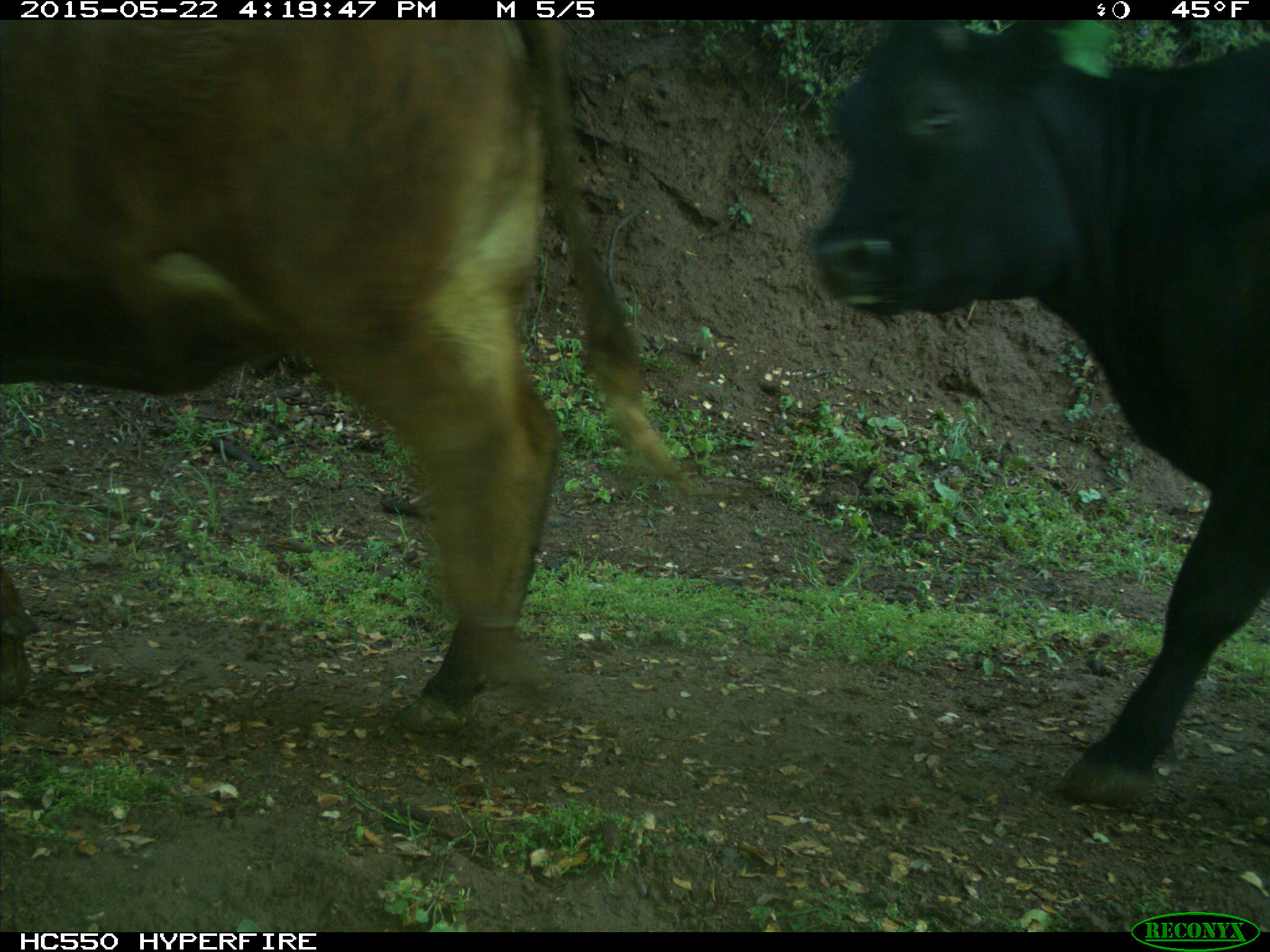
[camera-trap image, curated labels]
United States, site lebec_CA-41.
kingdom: Animalia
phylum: Chordata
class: Mammalia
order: Artiodactyla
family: Bovidae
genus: Bos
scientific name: Bos taurus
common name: domestic cow